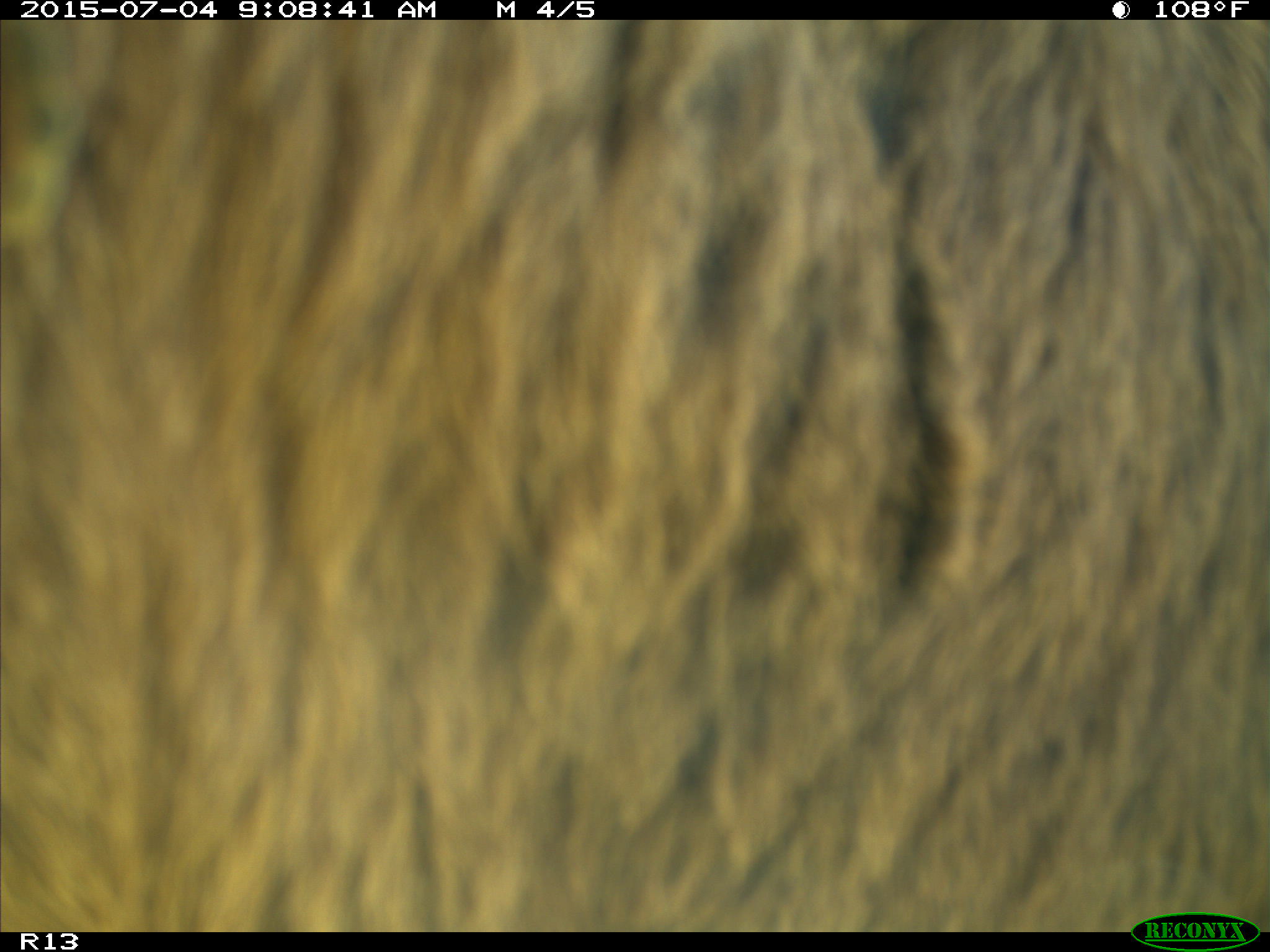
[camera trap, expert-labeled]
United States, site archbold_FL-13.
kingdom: Animalia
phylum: Chordata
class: Mammalia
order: Artiodactyla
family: Bovidae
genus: Bos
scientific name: Bos taurus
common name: domestic cow